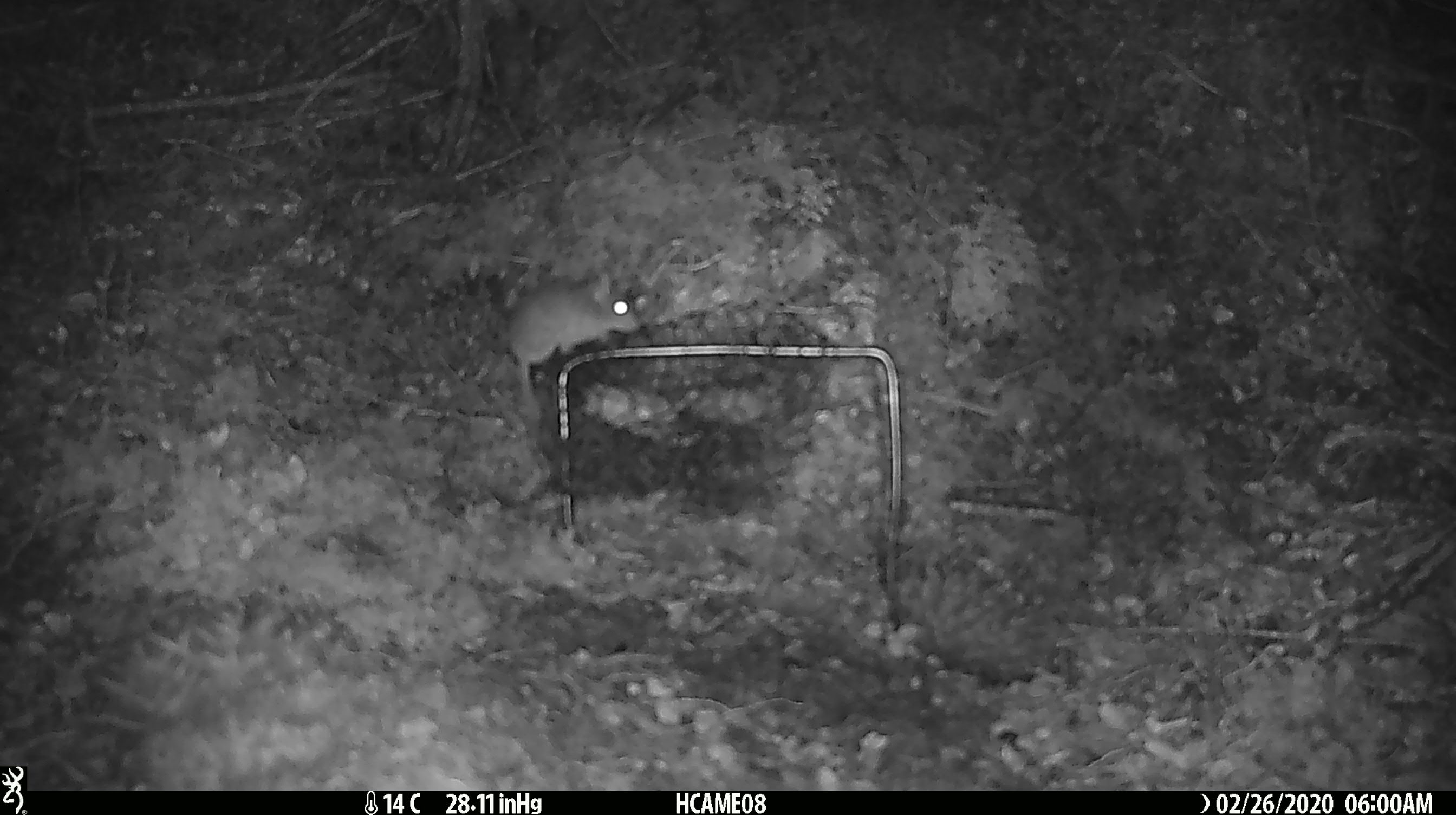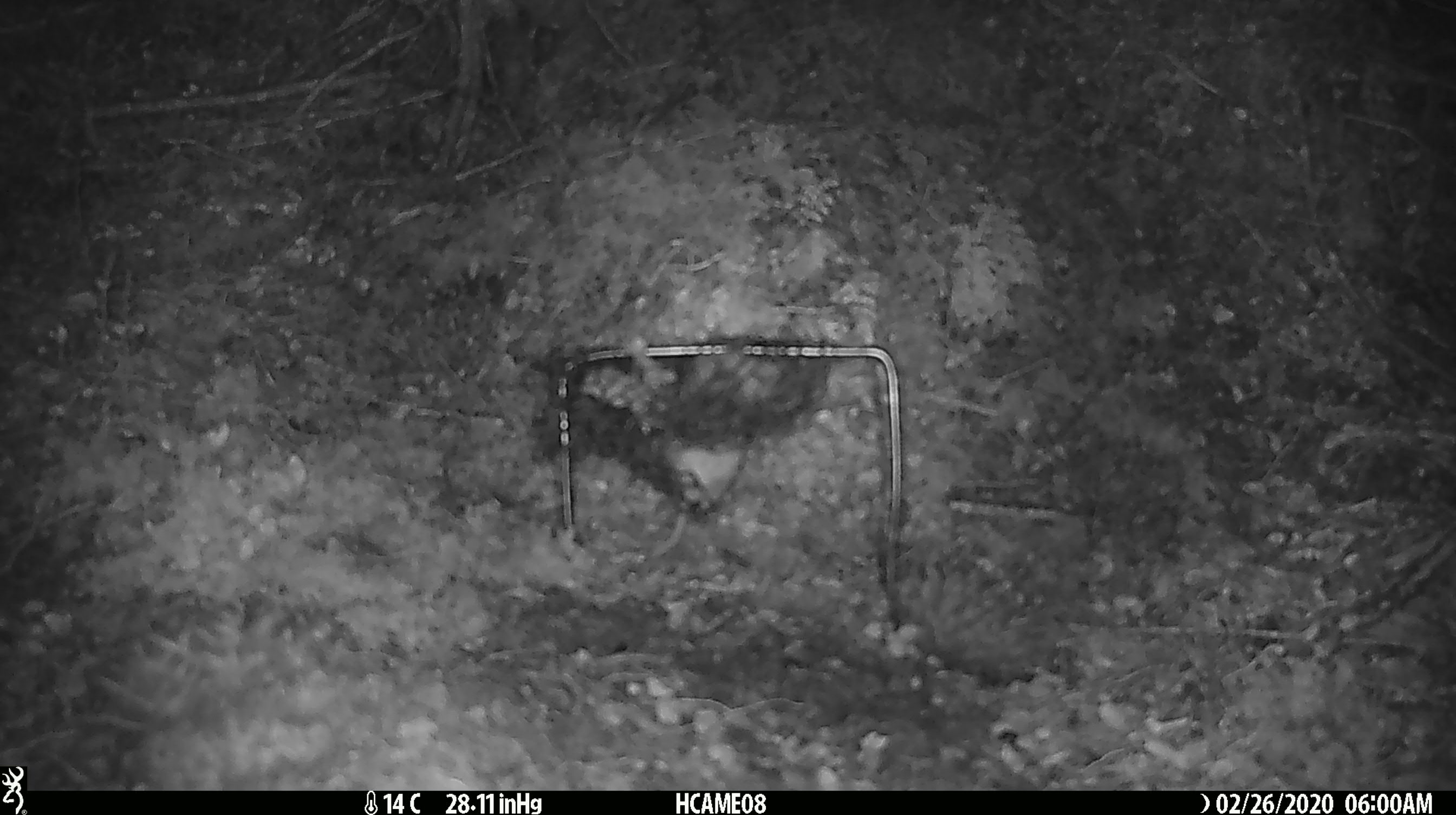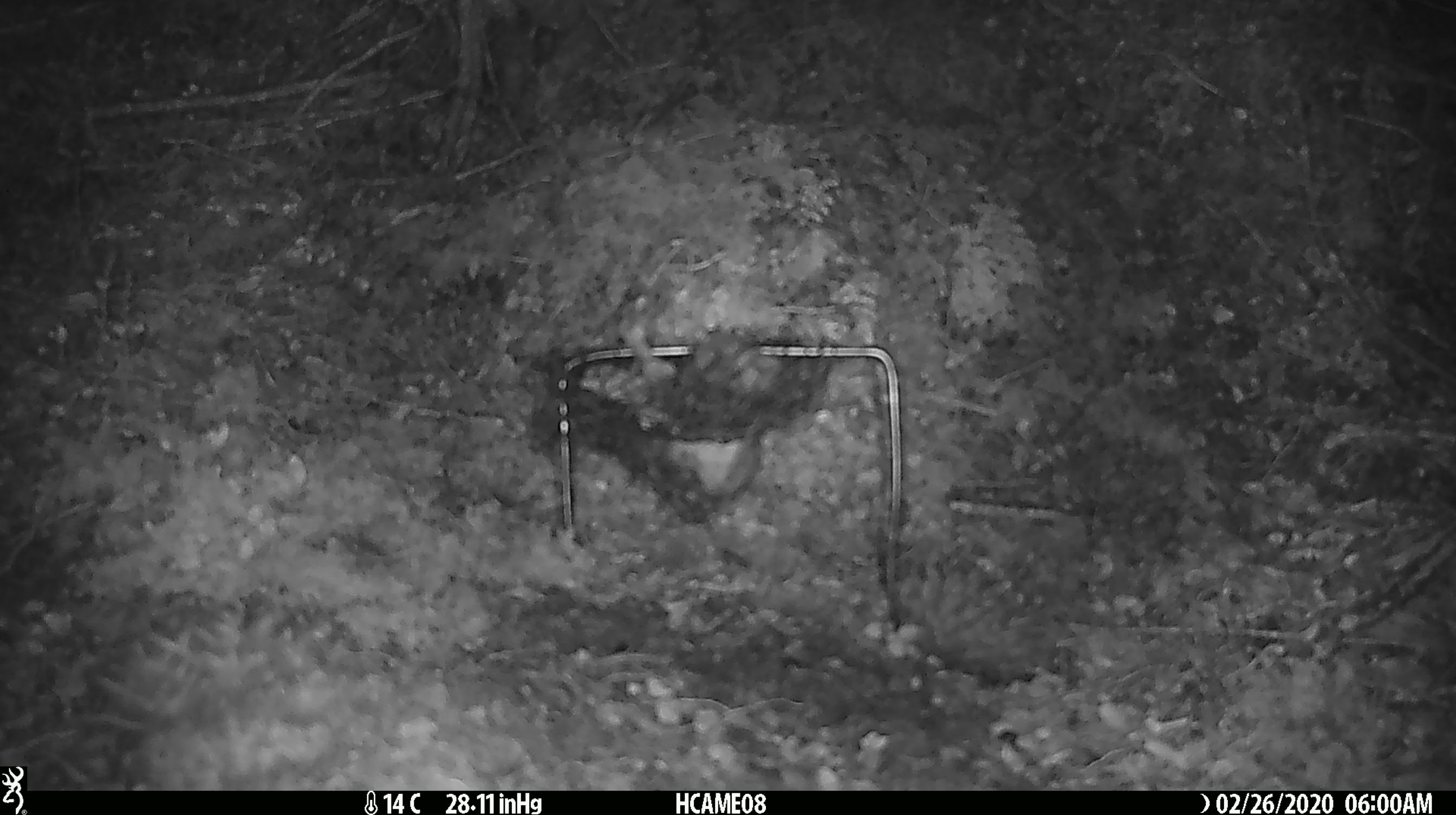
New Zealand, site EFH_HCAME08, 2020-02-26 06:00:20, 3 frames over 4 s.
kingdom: Animalia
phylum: Chordata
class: Mammalia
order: Rodentia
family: Muridae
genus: Mus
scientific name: Mus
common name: mouse